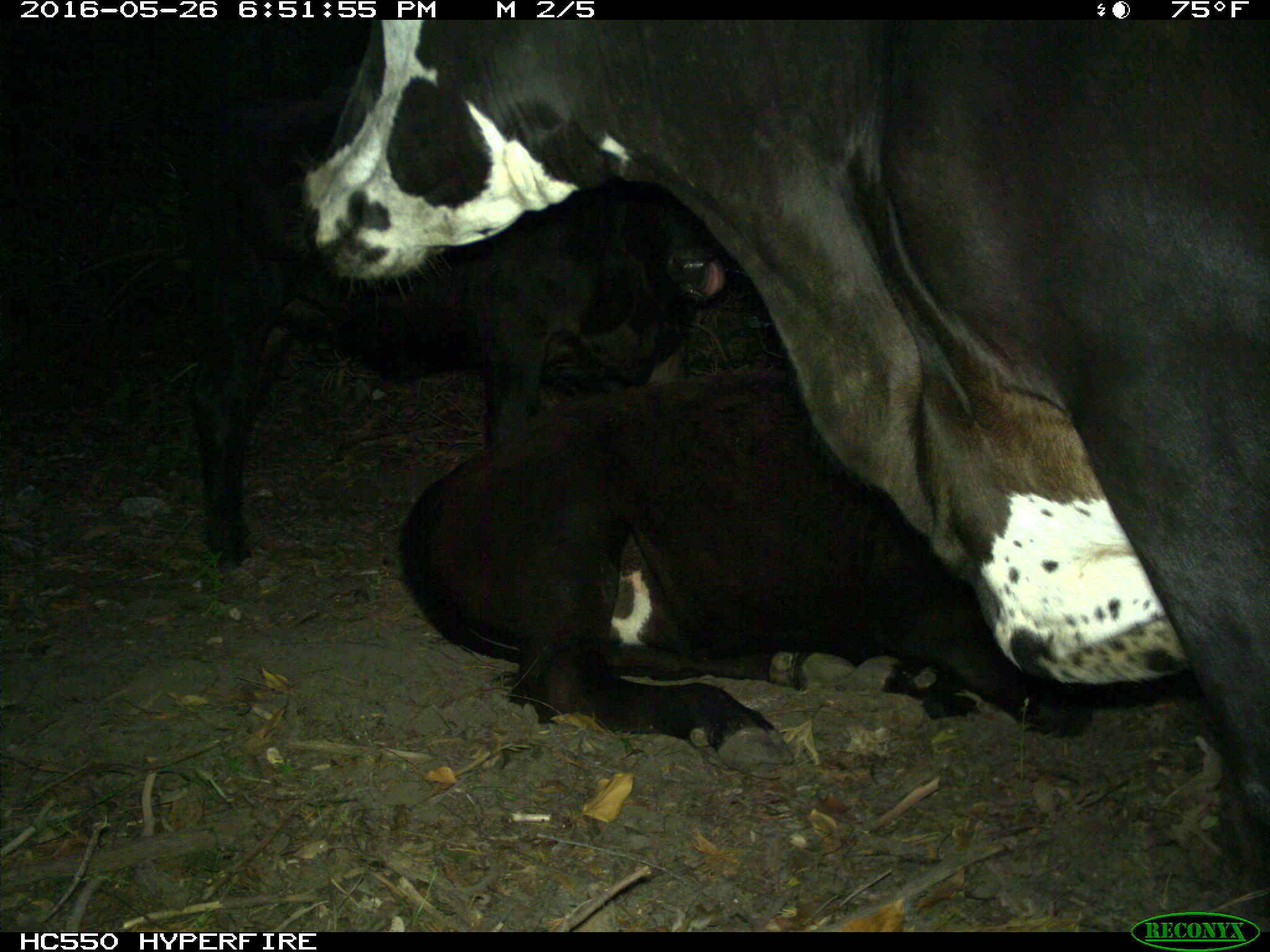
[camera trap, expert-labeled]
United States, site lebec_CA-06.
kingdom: Animalia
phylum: Chordata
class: Mammalia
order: Artiodactyla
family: Bovidae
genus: Bos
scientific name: Bos taurus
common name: domestic cow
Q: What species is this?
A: Bos taurus (domestic cow).